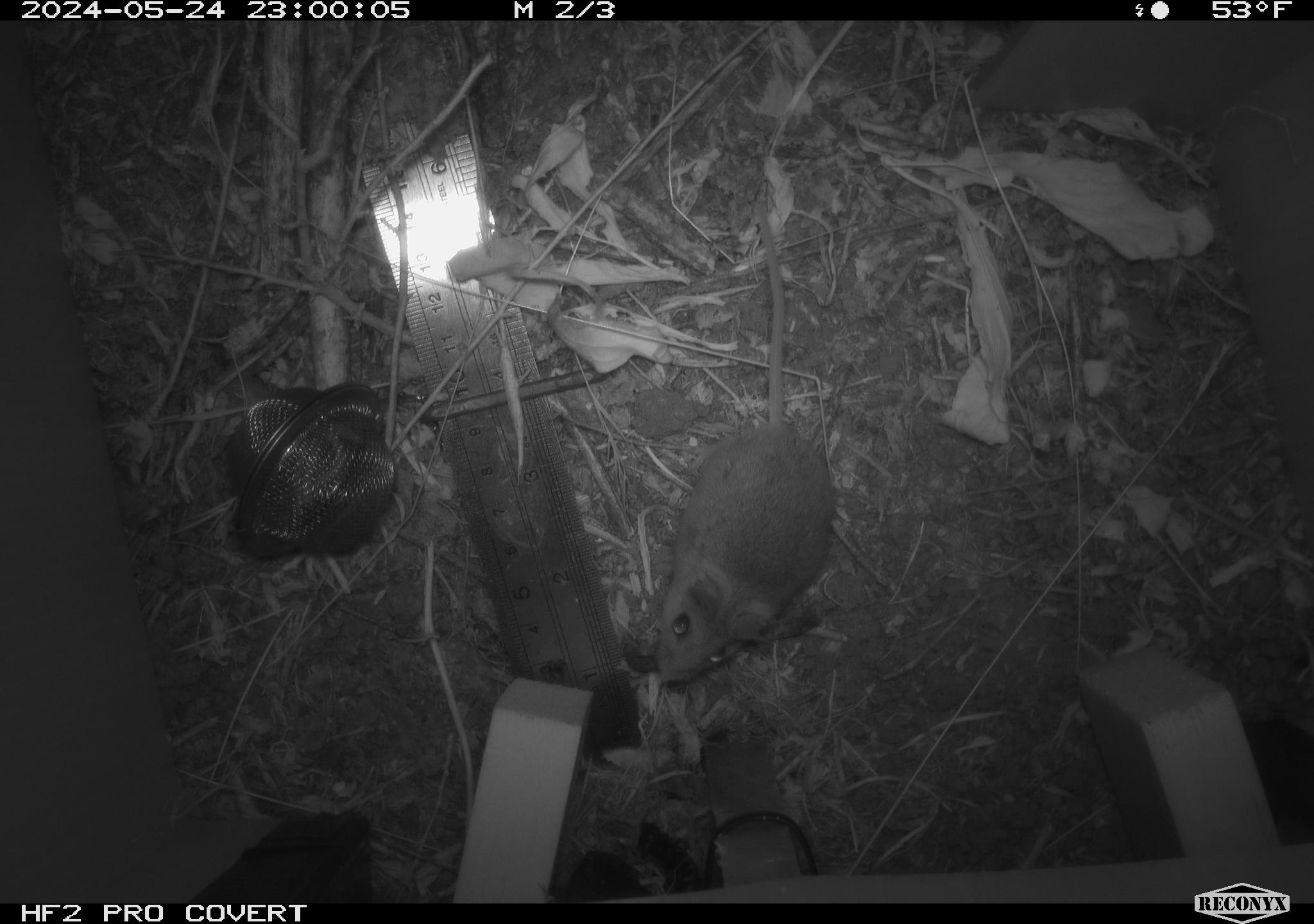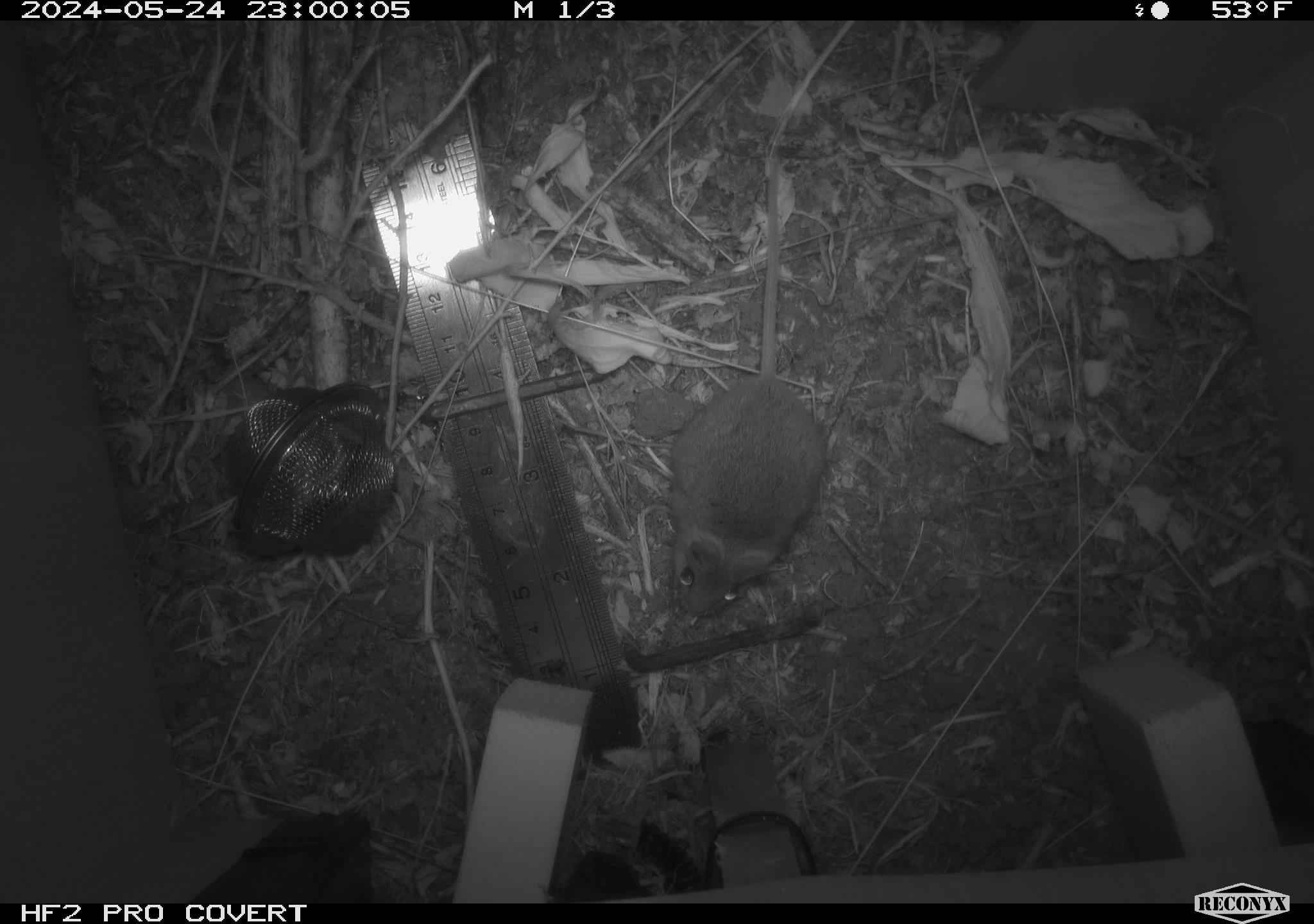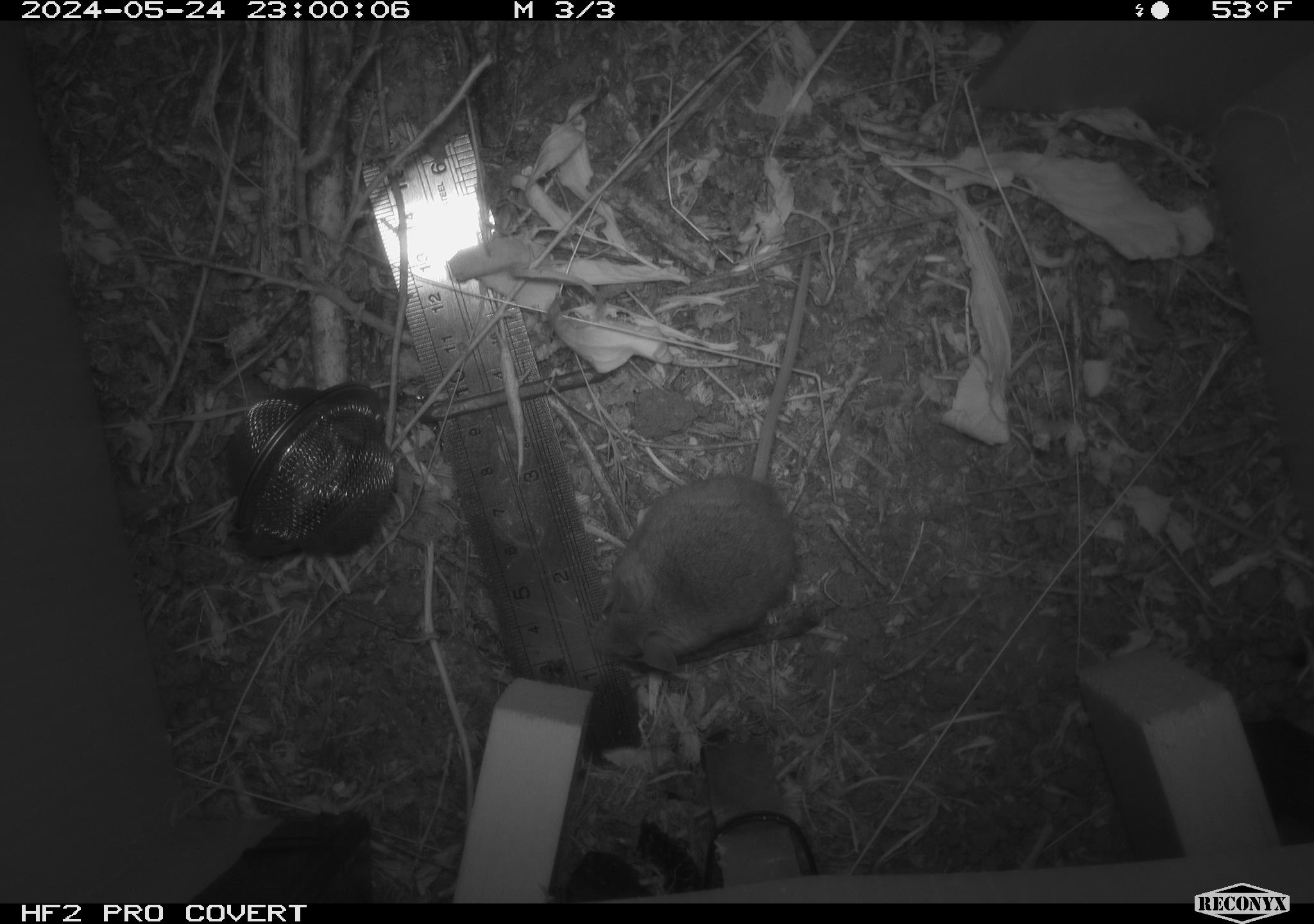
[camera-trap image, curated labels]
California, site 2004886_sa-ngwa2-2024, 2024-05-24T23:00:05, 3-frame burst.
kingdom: Animalia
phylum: Chordata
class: Mammalia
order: Rodentia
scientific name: Rodentia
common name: mouse species